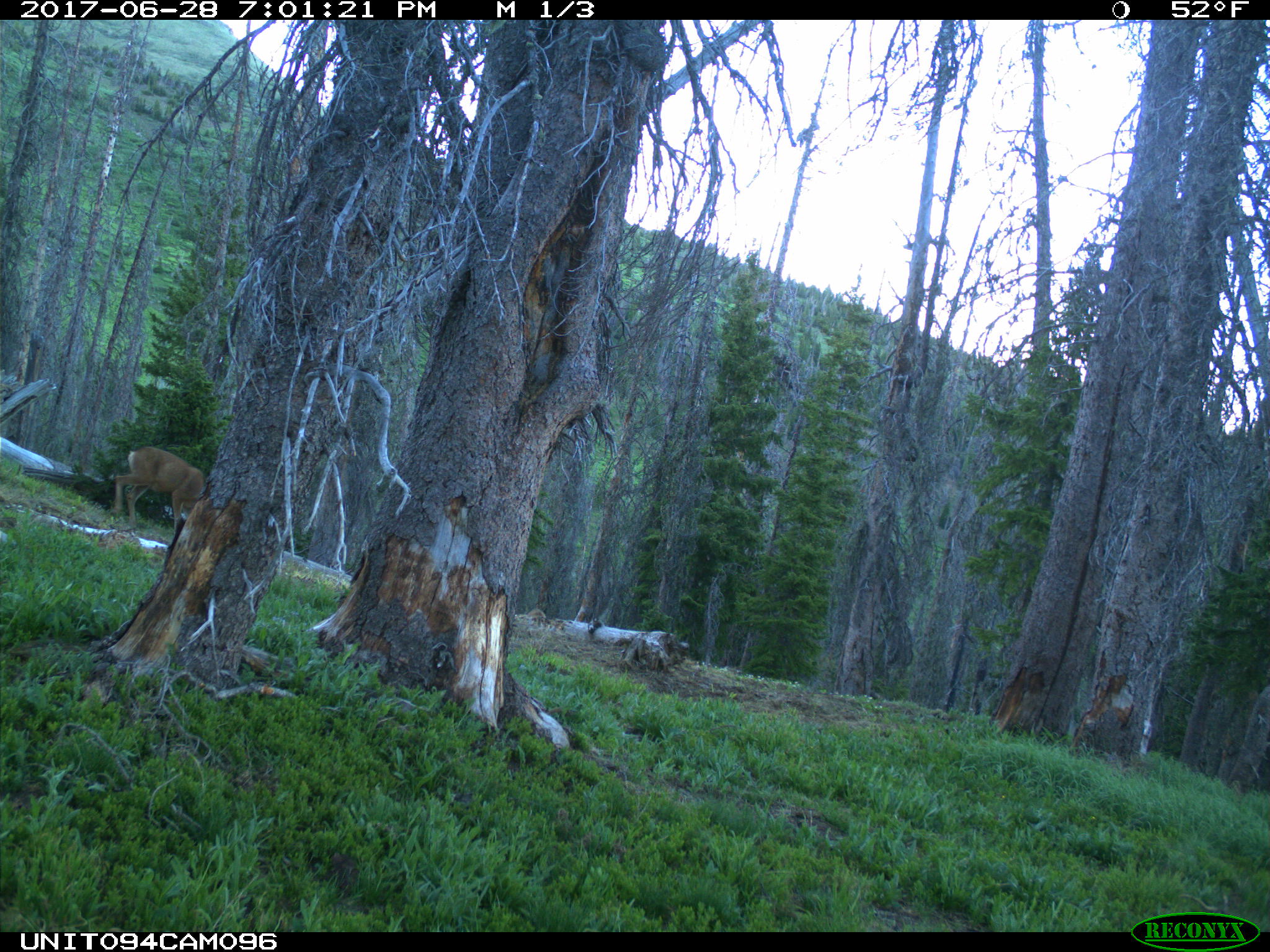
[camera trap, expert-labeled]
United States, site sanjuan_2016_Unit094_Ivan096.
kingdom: Animalia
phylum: Chordata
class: Mammalia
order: Artiodactyla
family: Cervidae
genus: Odocoileus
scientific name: Odocoileus hemionus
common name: mule deer